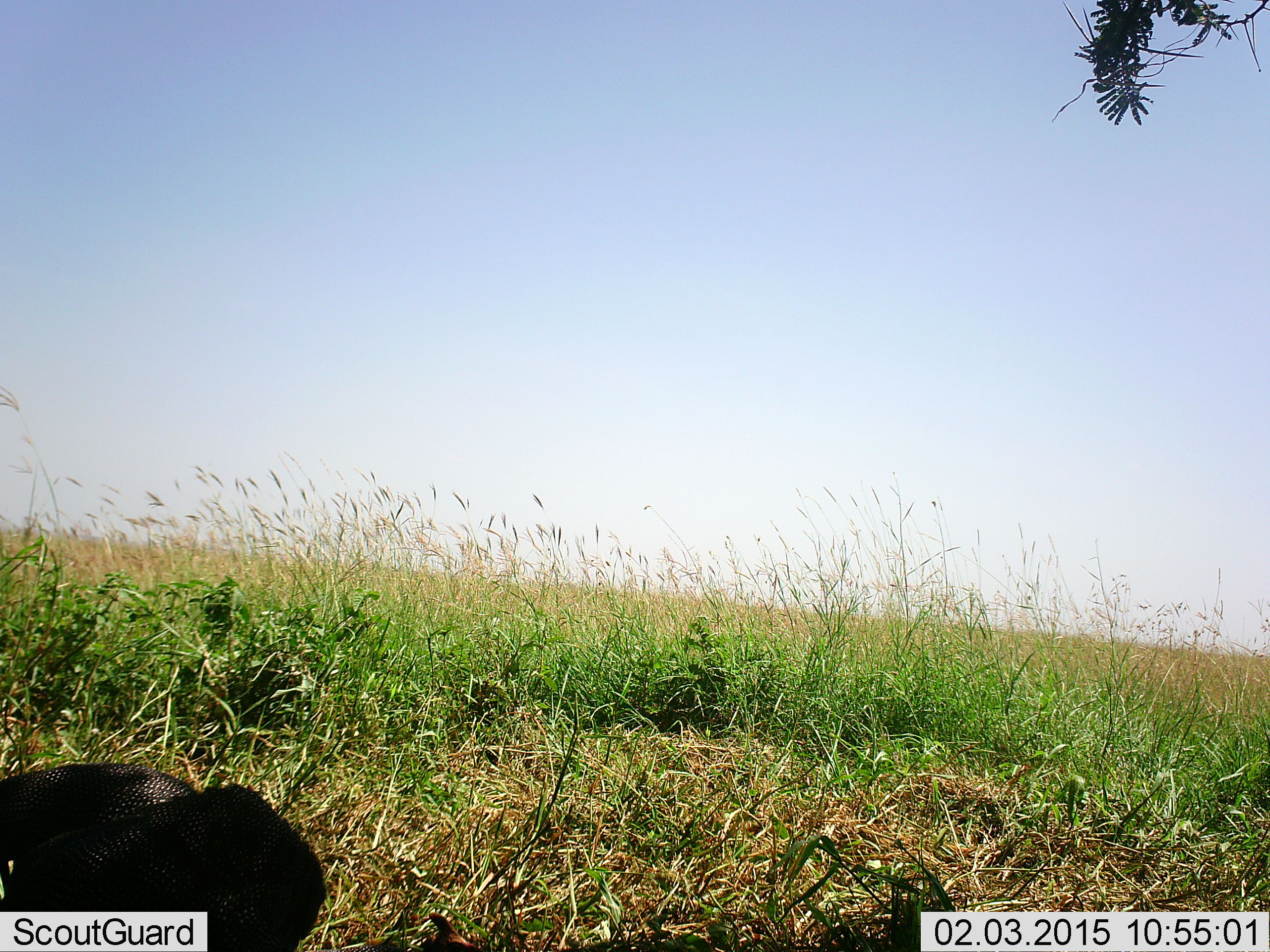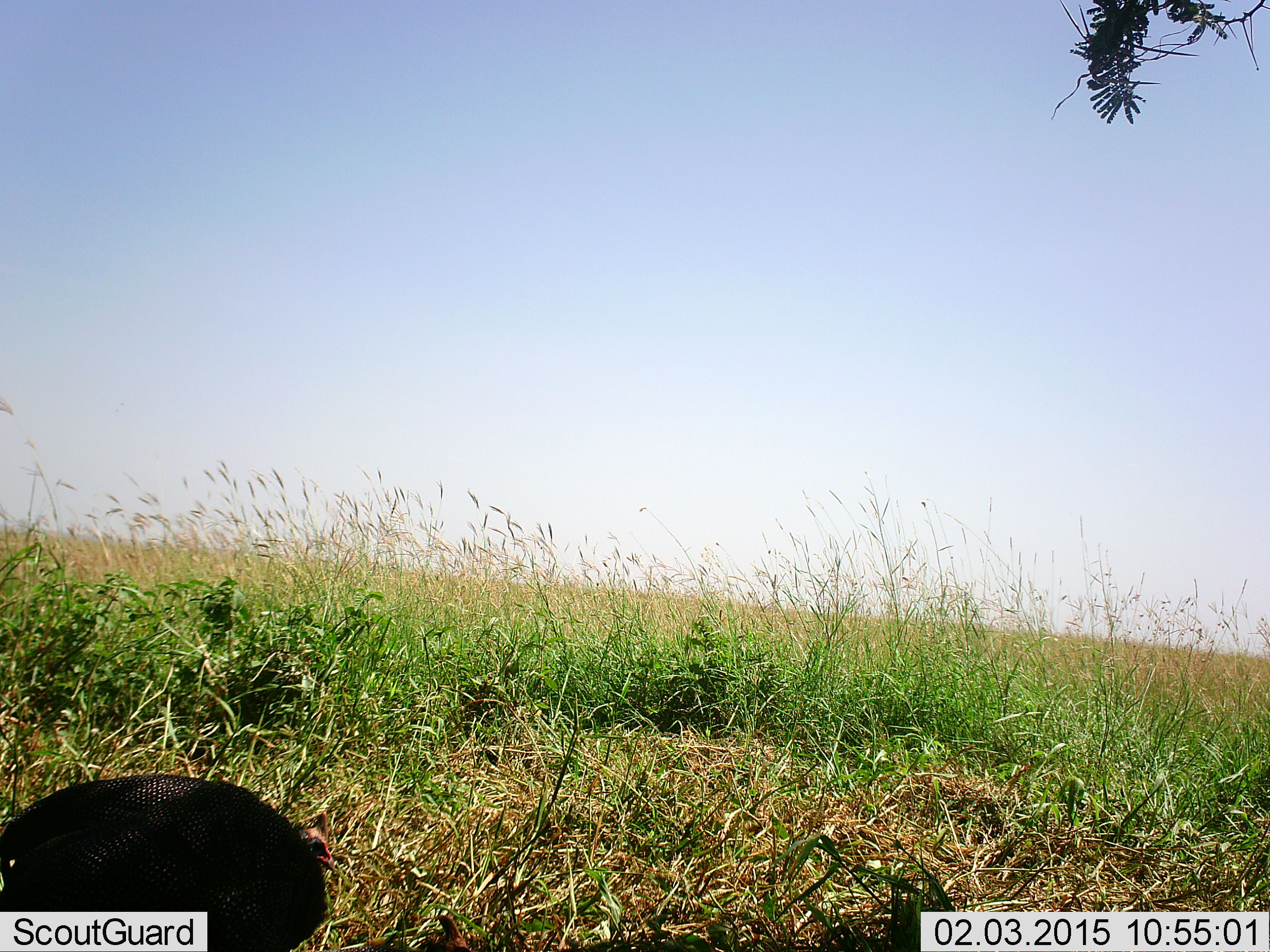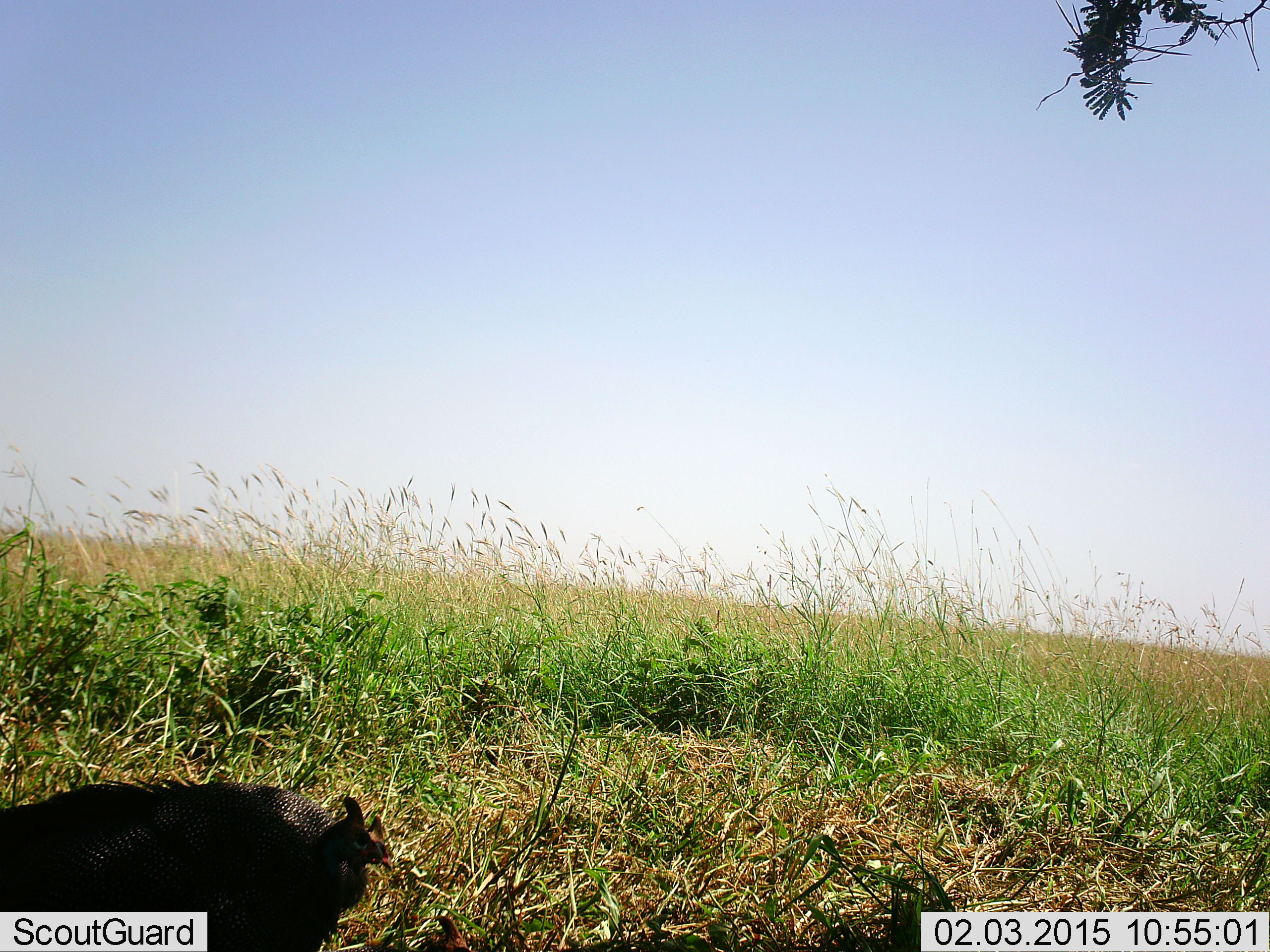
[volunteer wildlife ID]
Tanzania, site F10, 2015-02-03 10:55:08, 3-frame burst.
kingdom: Animalia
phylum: Chordata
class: Aves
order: Galliformes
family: Numididae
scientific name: Numididae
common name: guinea fowl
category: guineafowl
Guineafowl (guinea fowl) (Numididae), count 1. Behavior (volunteer vote fractions): standing 90%, resting 0%, moving 20%, interacting 0%. Young present (vote fraction): 0%. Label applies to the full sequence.